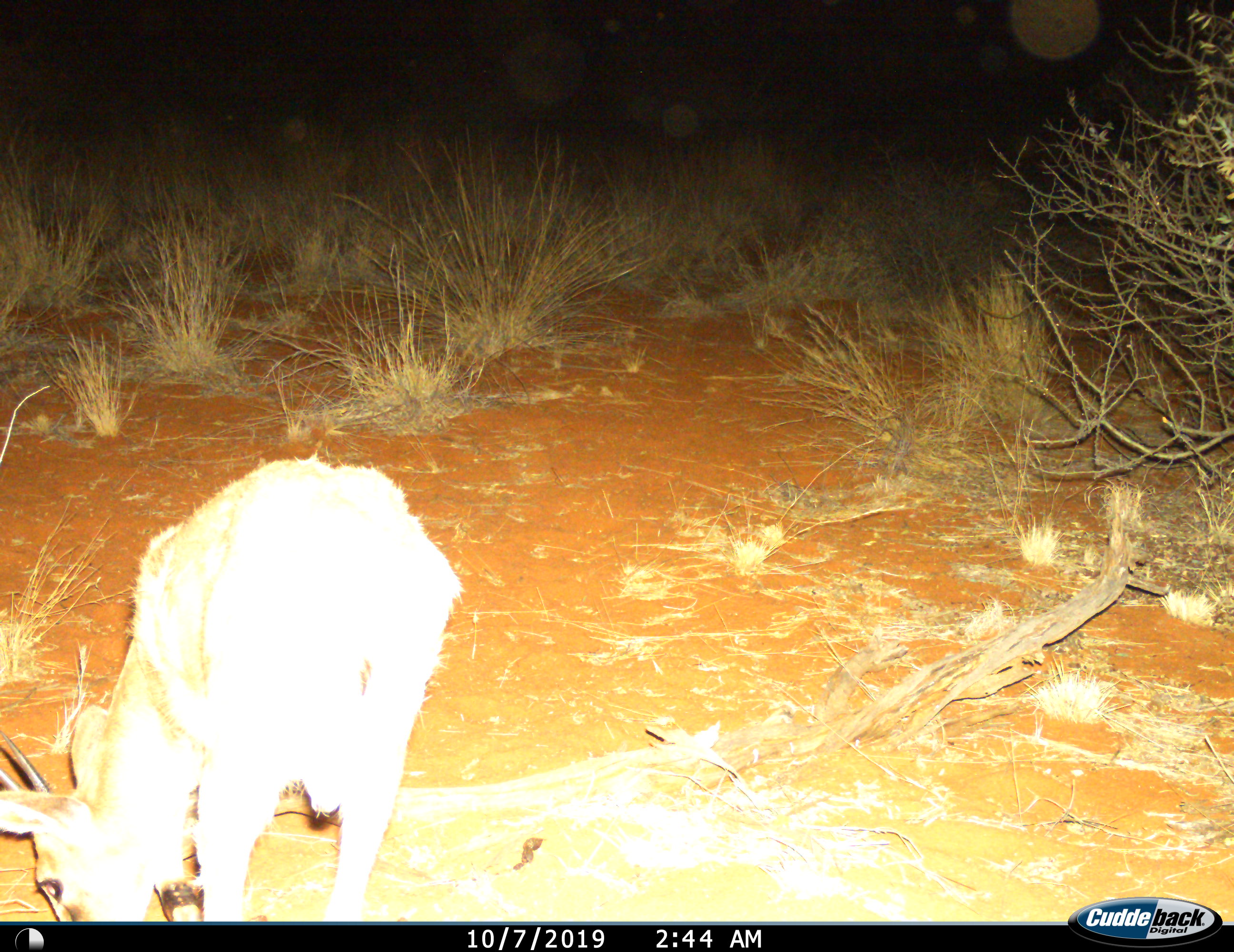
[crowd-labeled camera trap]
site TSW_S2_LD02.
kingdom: Animalia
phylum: Chordata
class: Mammalia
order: Artiodactyla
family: Bovidae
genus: Sylvicapra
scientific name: Sylvicapra grimmia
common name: common duiker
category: duikercommongrey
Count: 1.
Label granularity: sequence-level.